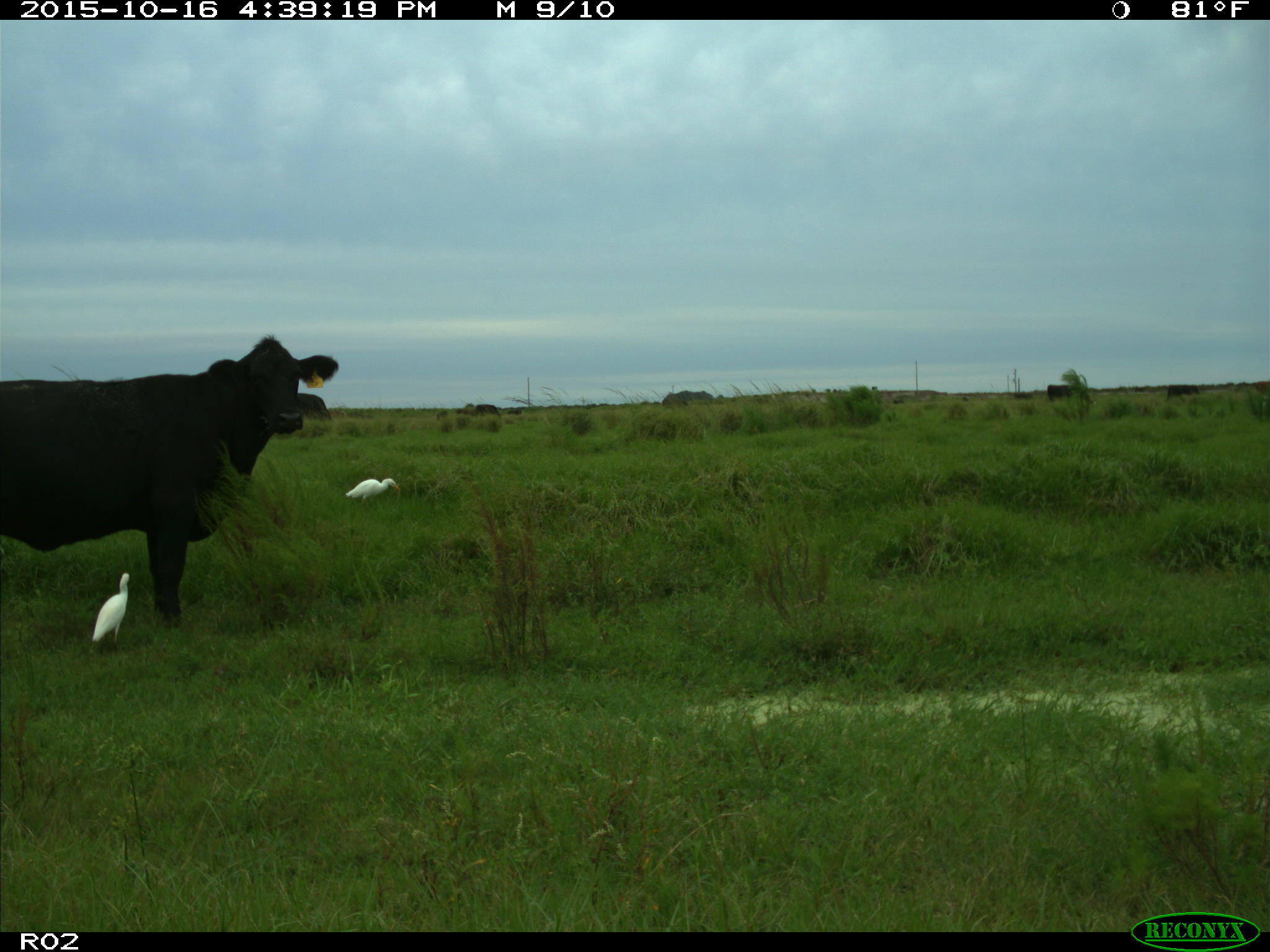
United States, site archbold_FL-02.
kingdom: Animalia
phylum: Chordata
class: Mammalia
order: Artiodactyla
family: Bovidae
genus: Bos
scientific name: Bos taurus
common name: domestic cow